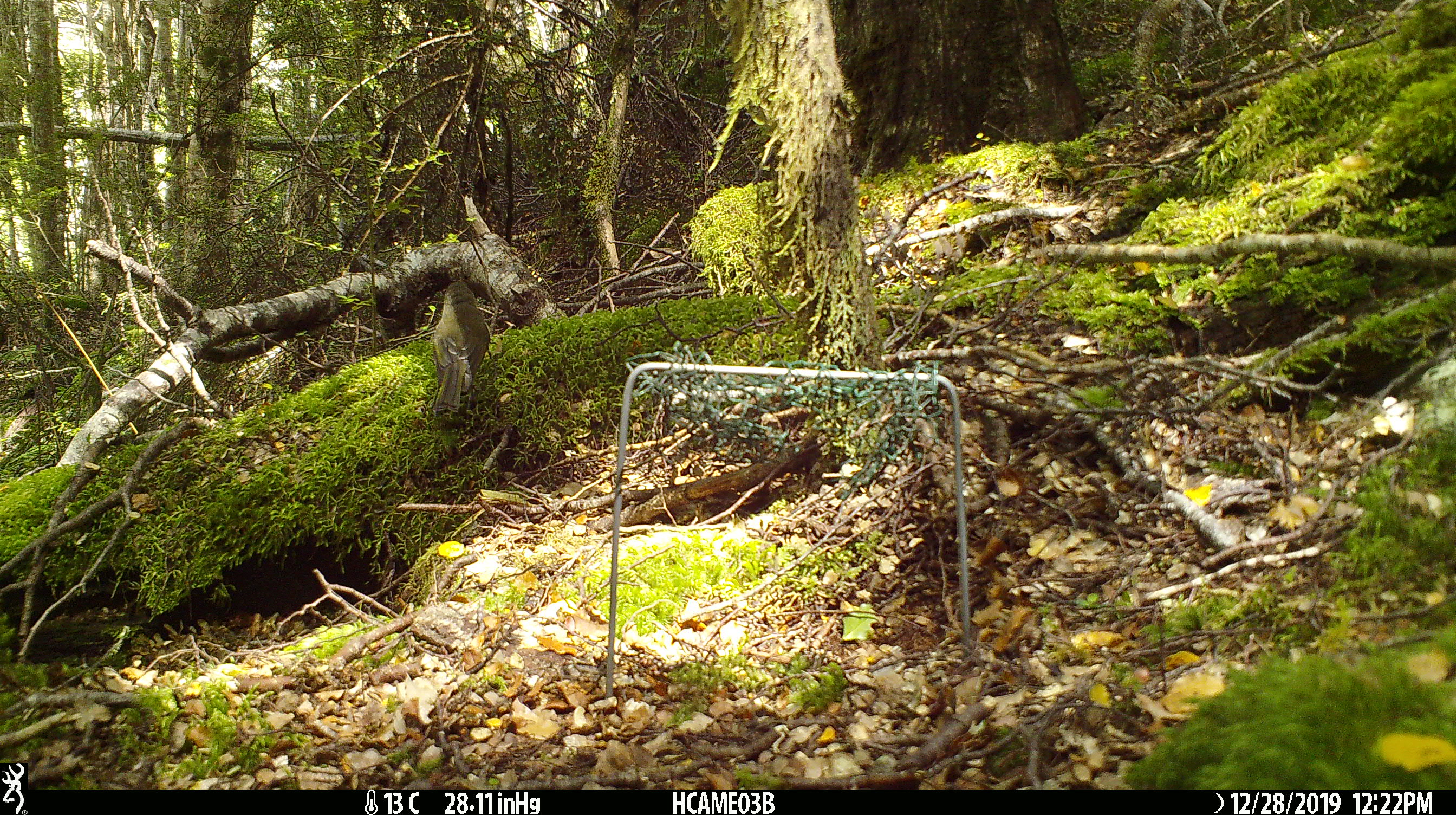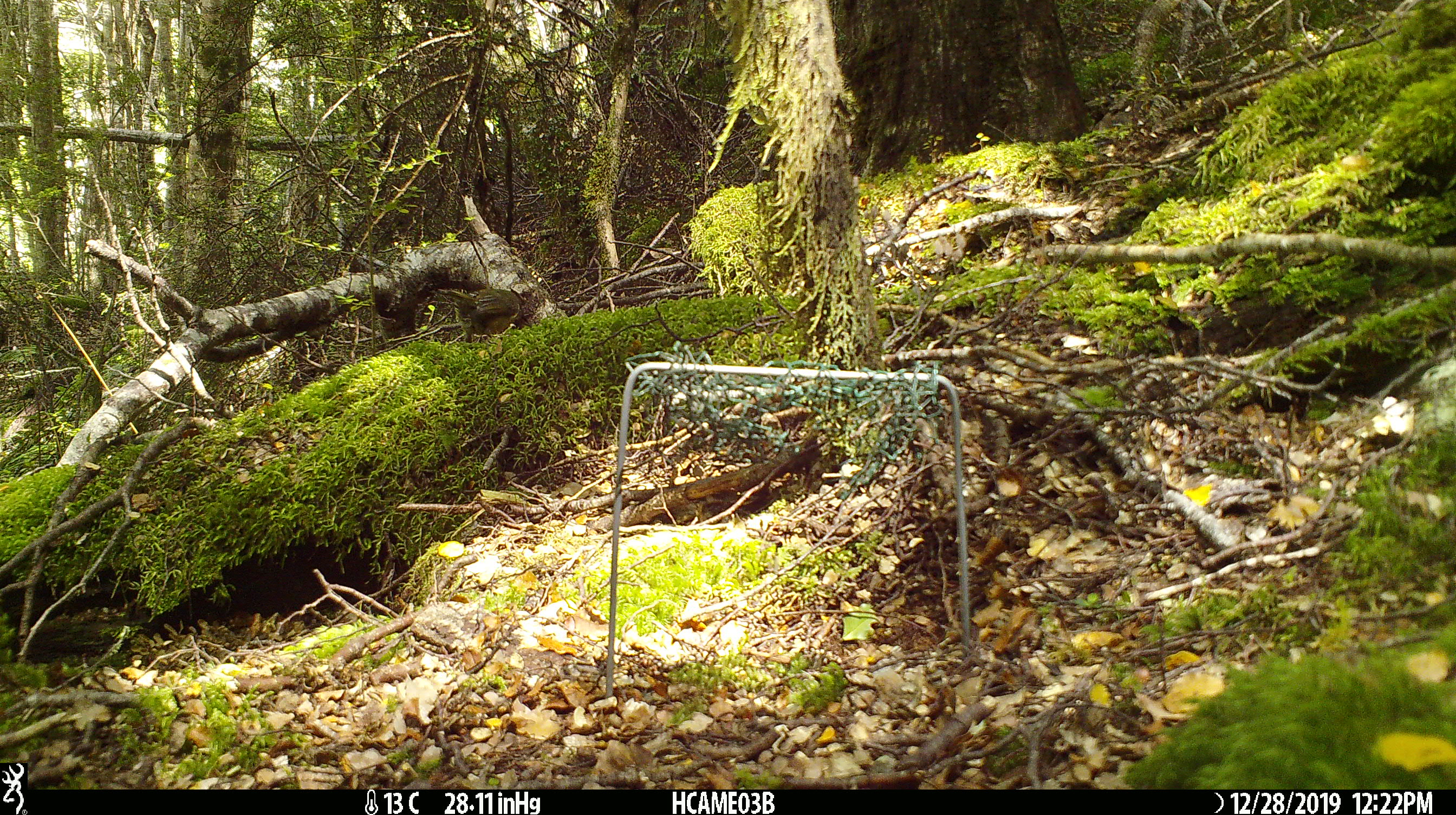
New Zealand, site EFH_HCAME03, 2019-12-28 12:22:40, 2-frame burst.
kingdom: Animalia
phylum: Chordata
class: Aves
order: Passeriformes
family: Meliphagidae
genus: Anthornis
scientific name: Anthornis melanura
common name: new zealand bellbird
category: bellbird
Bellbird (new zealand bellbird) (Anthornis melanura).